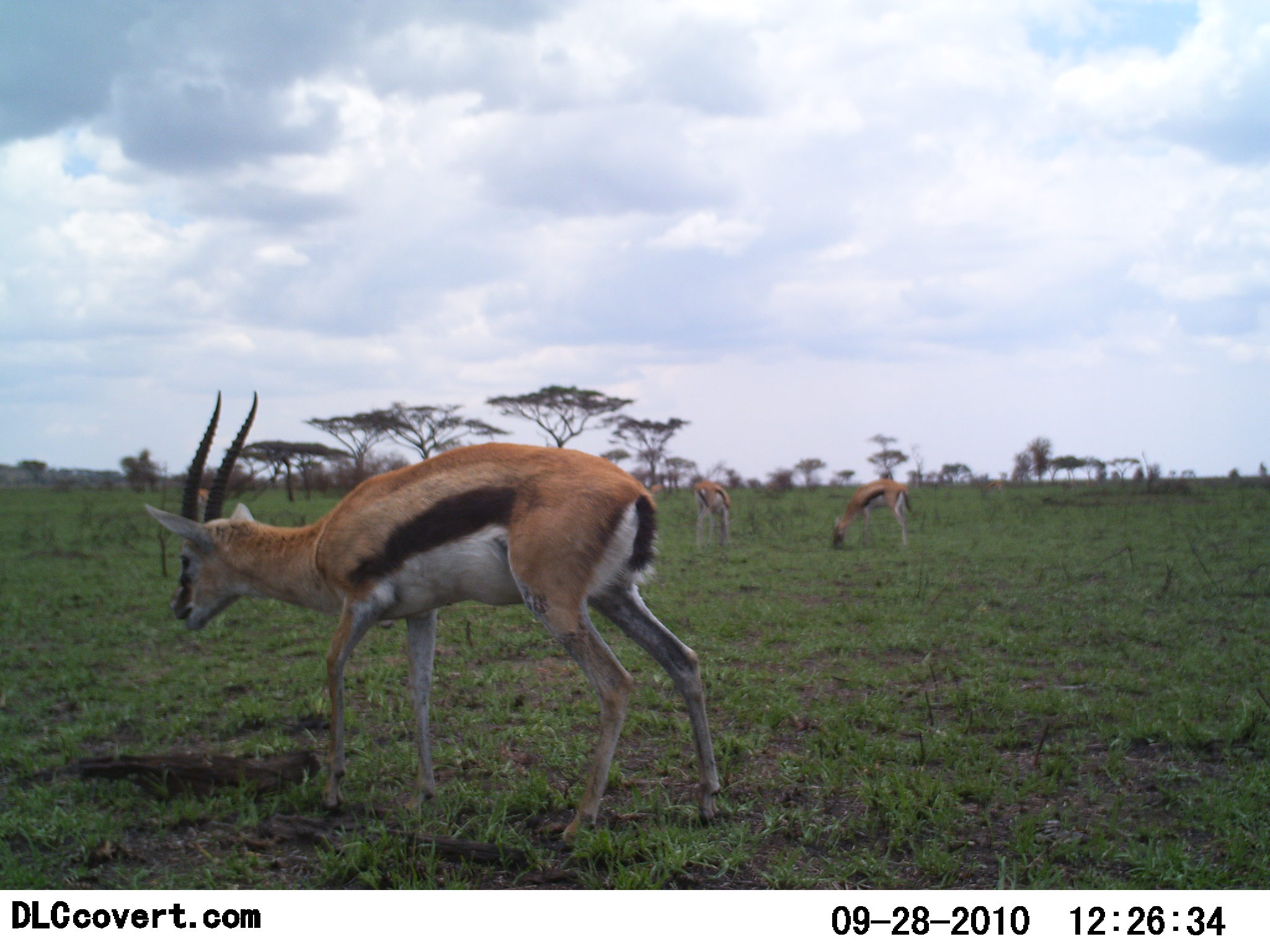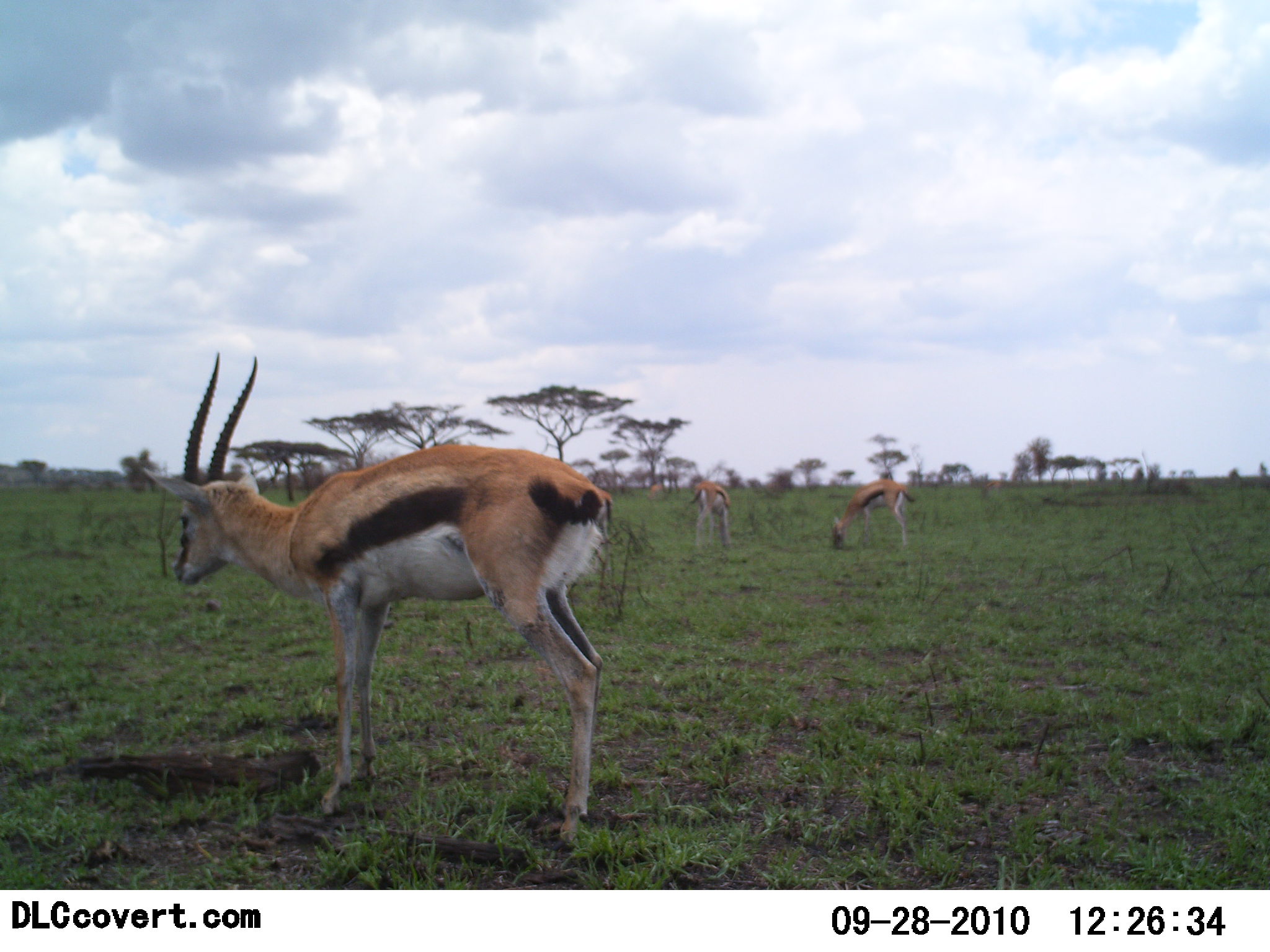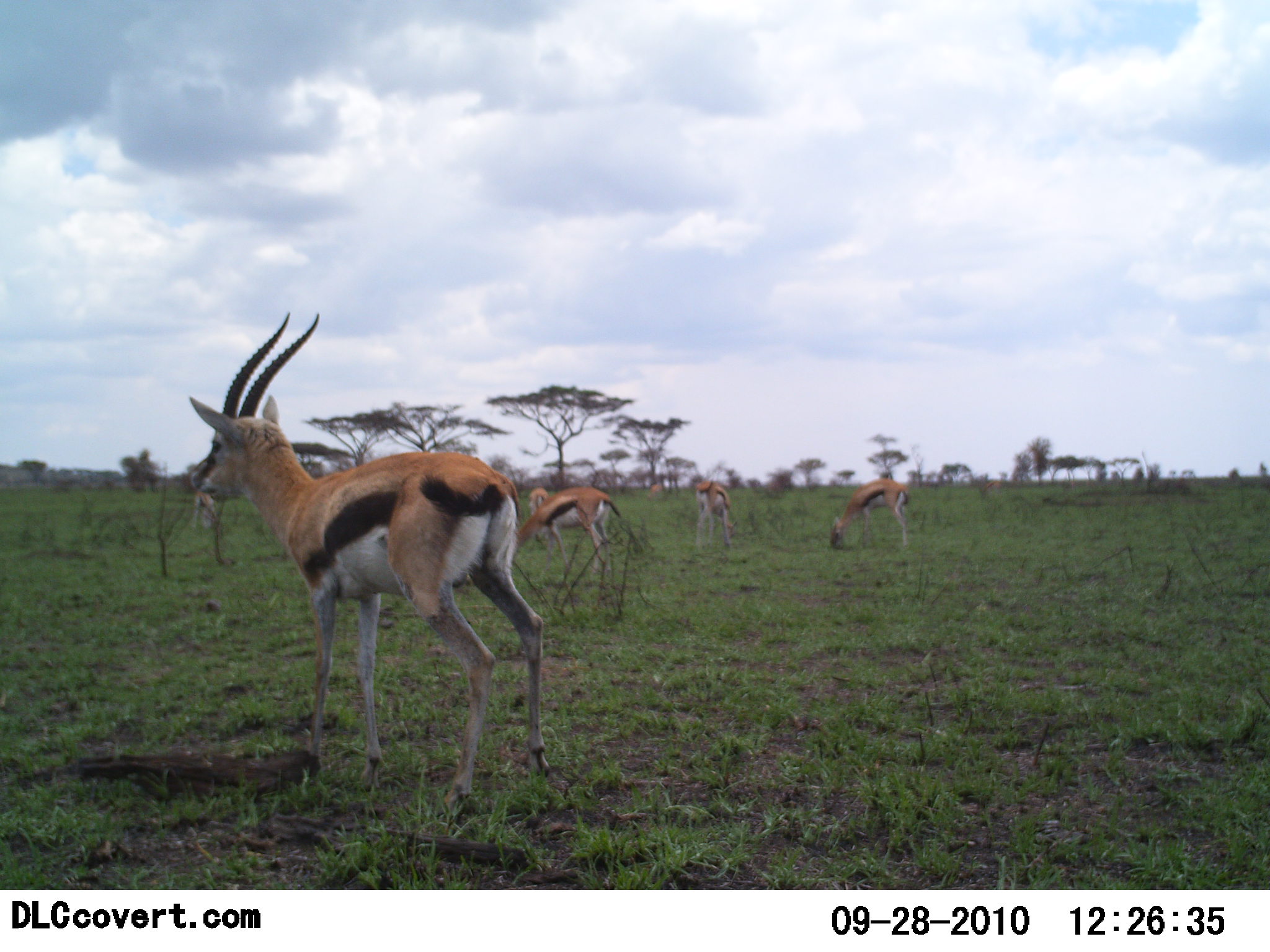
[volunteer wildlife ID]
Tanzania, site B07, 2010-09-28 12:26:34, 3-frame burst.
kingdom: Animalia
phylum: Chordata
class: Mammalia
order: Artiodactyla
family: Bovidae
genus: Eudorcas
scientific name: Eudorcas thomsonii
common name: thomson's gazelle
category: gazellethomsons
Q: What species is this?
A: Gazellethomsons (thomson's gazelle) (Eudorcas thomsonii).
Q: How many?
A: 4.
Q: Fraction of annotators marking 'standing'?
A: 46%.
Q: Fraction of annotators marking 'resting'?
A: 0%.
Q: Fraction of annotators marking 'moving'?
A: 31%.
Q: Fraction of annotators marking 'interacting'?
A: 0%.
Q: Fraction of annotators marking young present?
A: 0%.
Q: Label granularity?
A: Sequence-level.